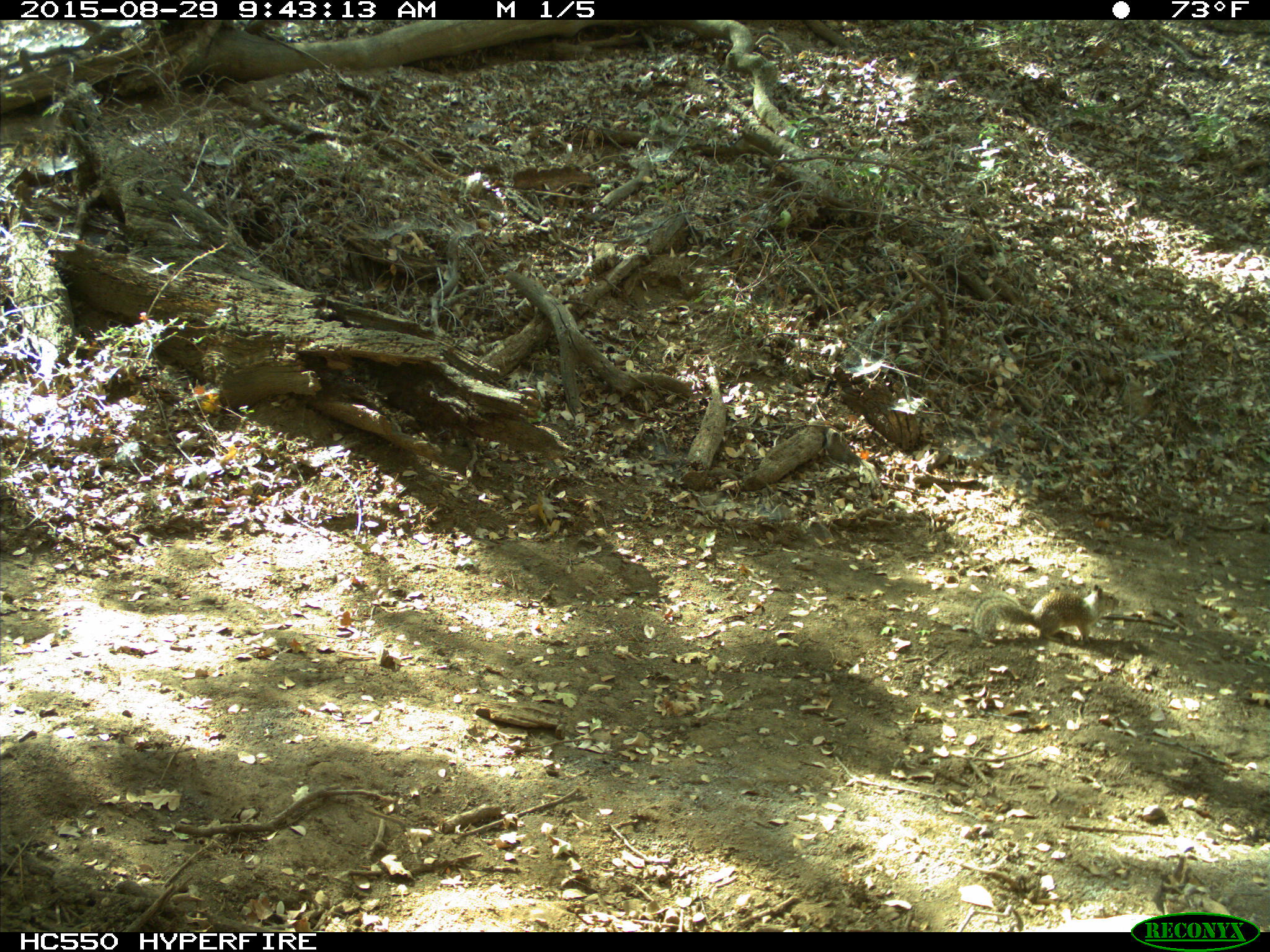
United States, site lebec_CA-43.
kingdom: Animalia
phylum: Chordata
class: Mammalia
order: Rodentia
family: Sciuridae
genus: Otospermophilus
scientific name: Otospermophilus beecheyi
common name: california ground squirrel